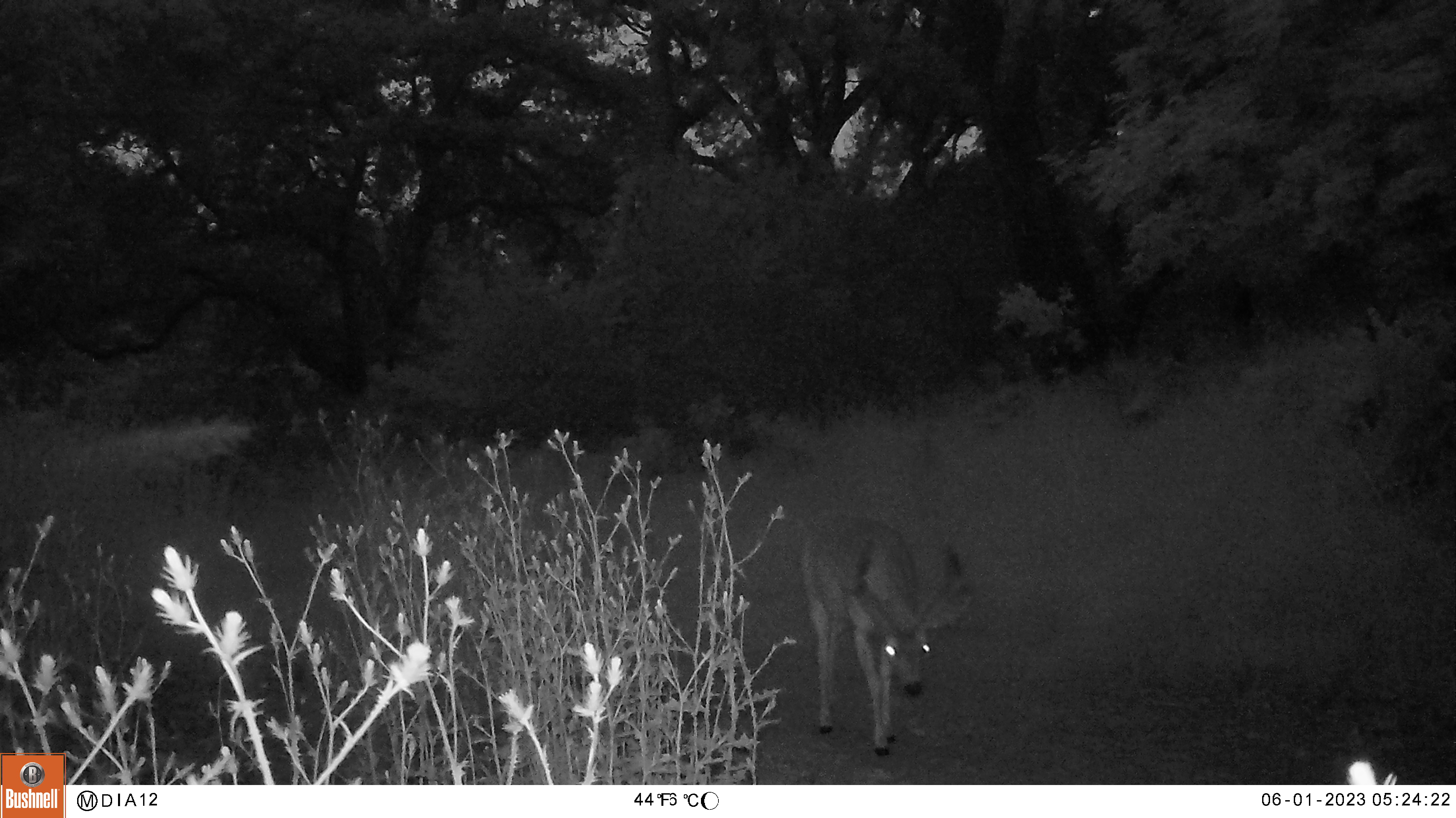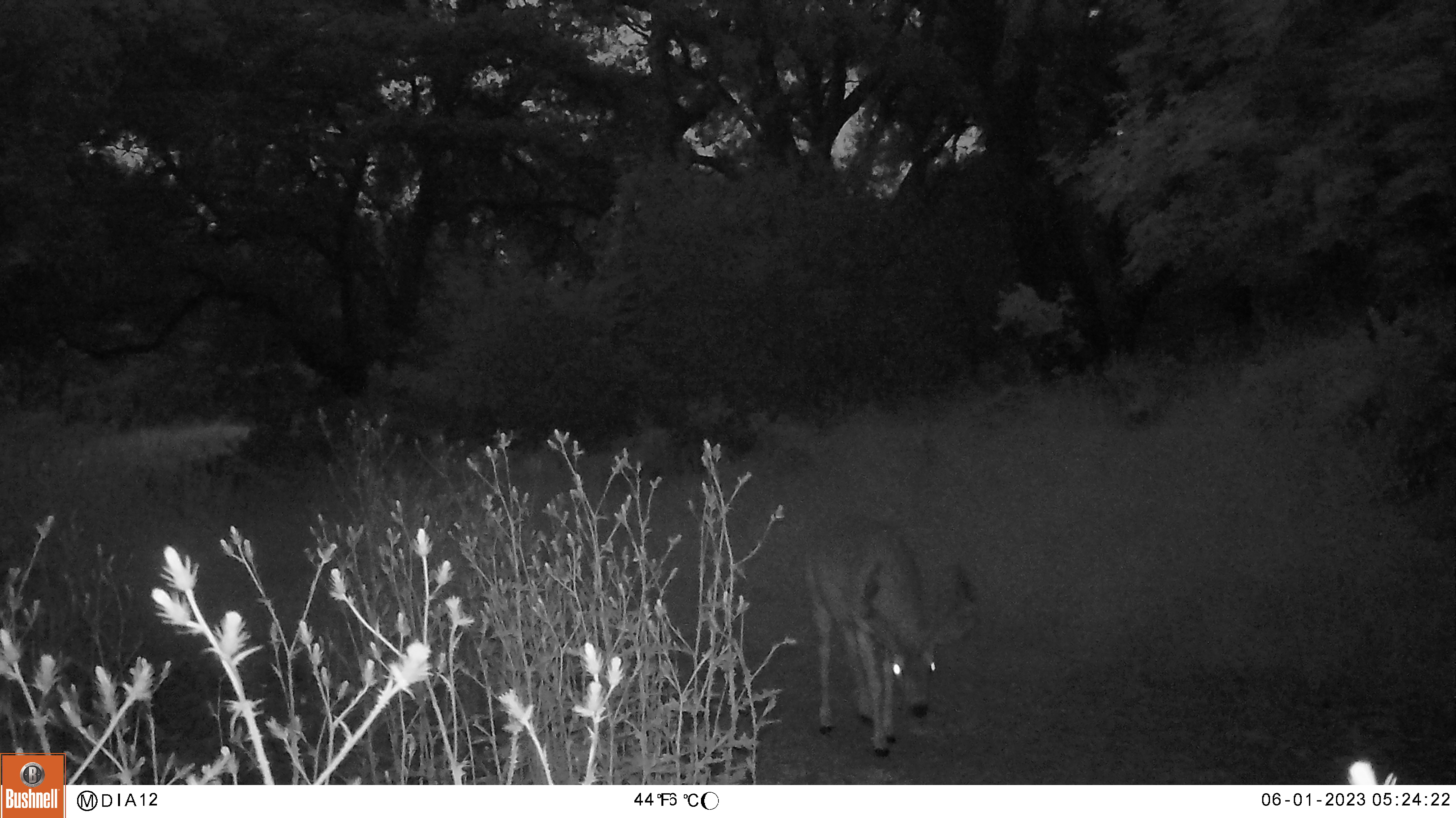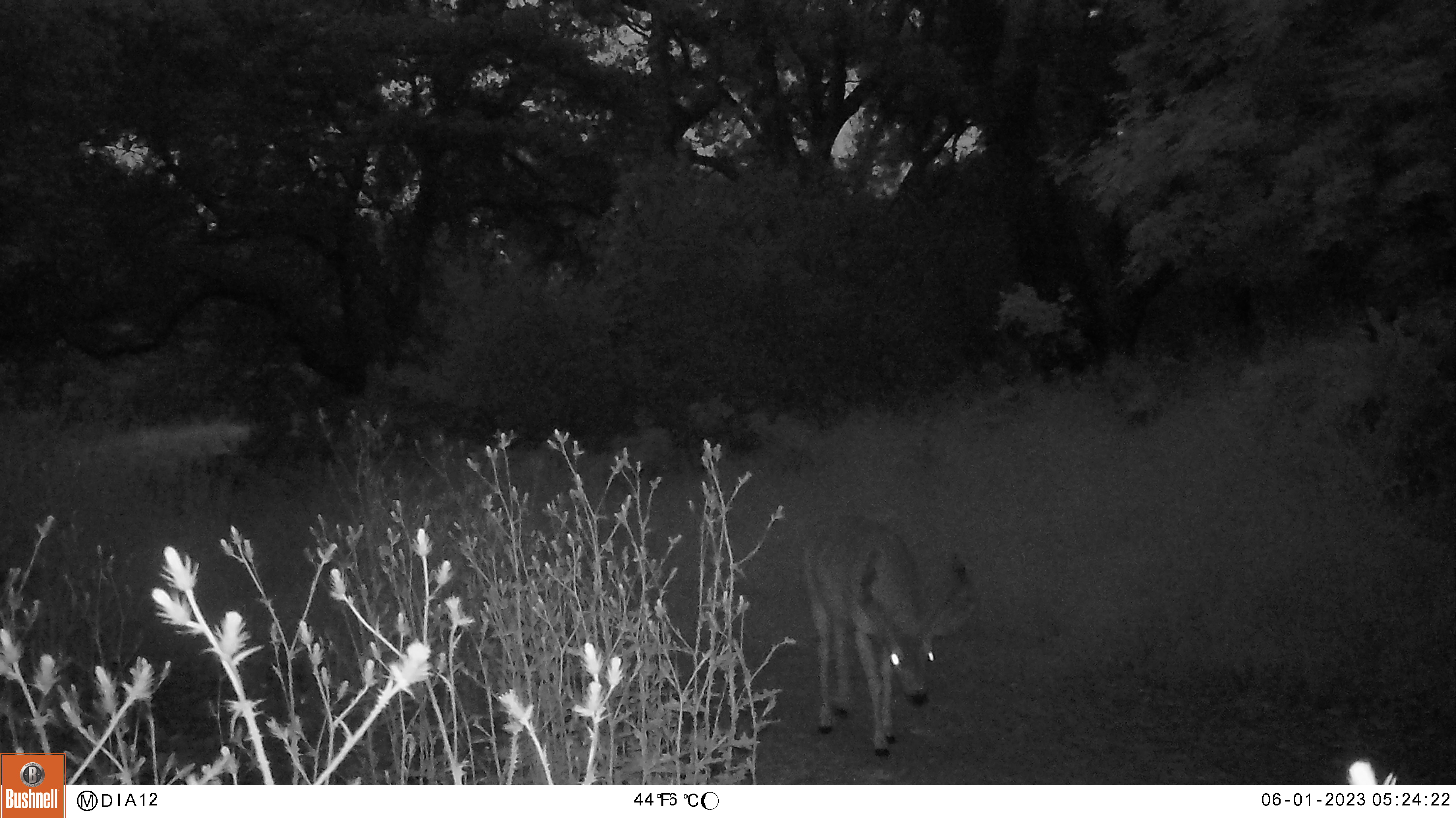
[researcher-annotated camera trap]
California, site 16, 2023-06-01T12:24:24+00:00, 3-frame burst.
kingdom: Animalia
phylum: Chordata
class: Mammalia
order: Artiodactyla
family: Cervidae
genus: Odocoileus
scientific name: Odocoileus hemionus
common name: mule deer